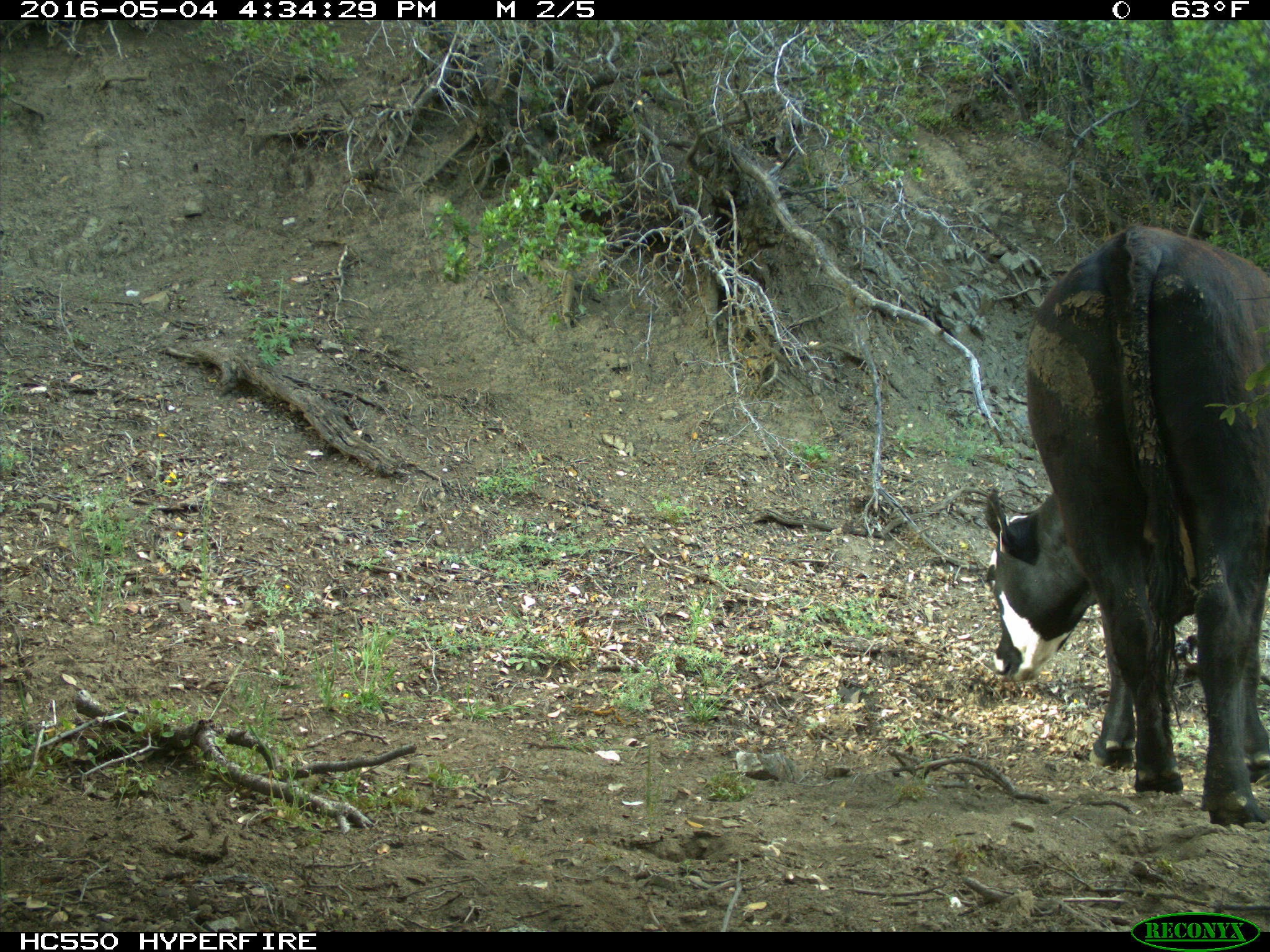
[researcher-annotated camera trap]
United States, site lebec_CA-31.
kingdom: Animalia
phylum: Chordata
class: Mammalia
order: Artiodactyla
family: Bovidae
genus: Bos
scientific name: Bos taurus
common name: domestic cow